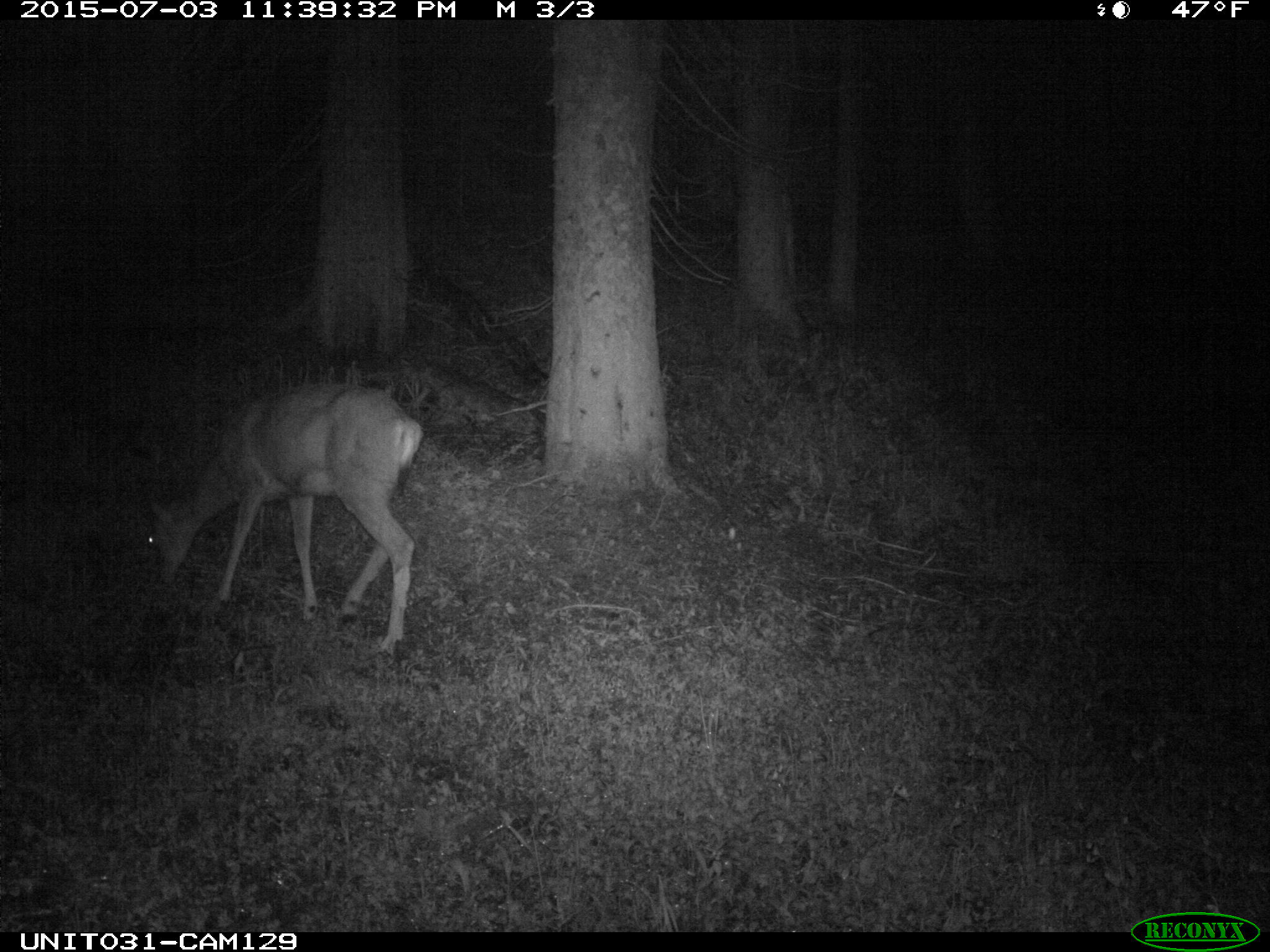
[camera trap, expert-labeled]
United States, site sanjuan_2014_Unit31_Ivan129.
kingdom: Animalia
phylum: Chordata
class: Mammalia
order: Artiodactyla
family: Cervidae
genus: Odocoileus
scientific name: Odocoileus hemionus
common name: mule deer